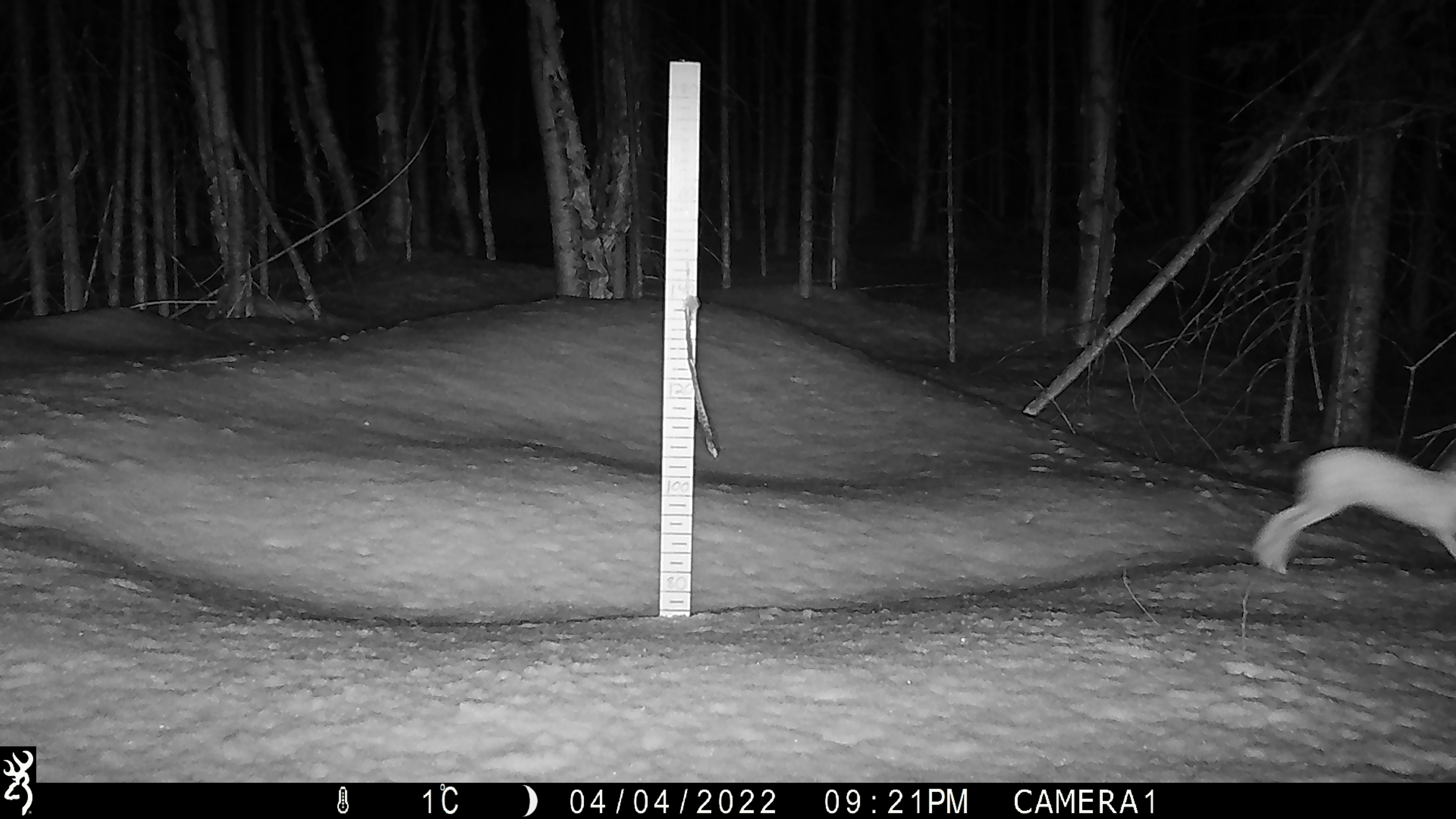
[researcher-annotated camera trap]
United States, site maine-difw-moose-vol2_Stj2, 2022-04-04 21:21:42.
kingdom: Animalia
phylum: Chordata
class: Mammalia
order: Lagomorpha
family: Leporidae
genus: Lepus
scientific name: Lepus americanus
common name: snowshoe hare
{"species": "snowshoe hare (Lepus americanus)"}